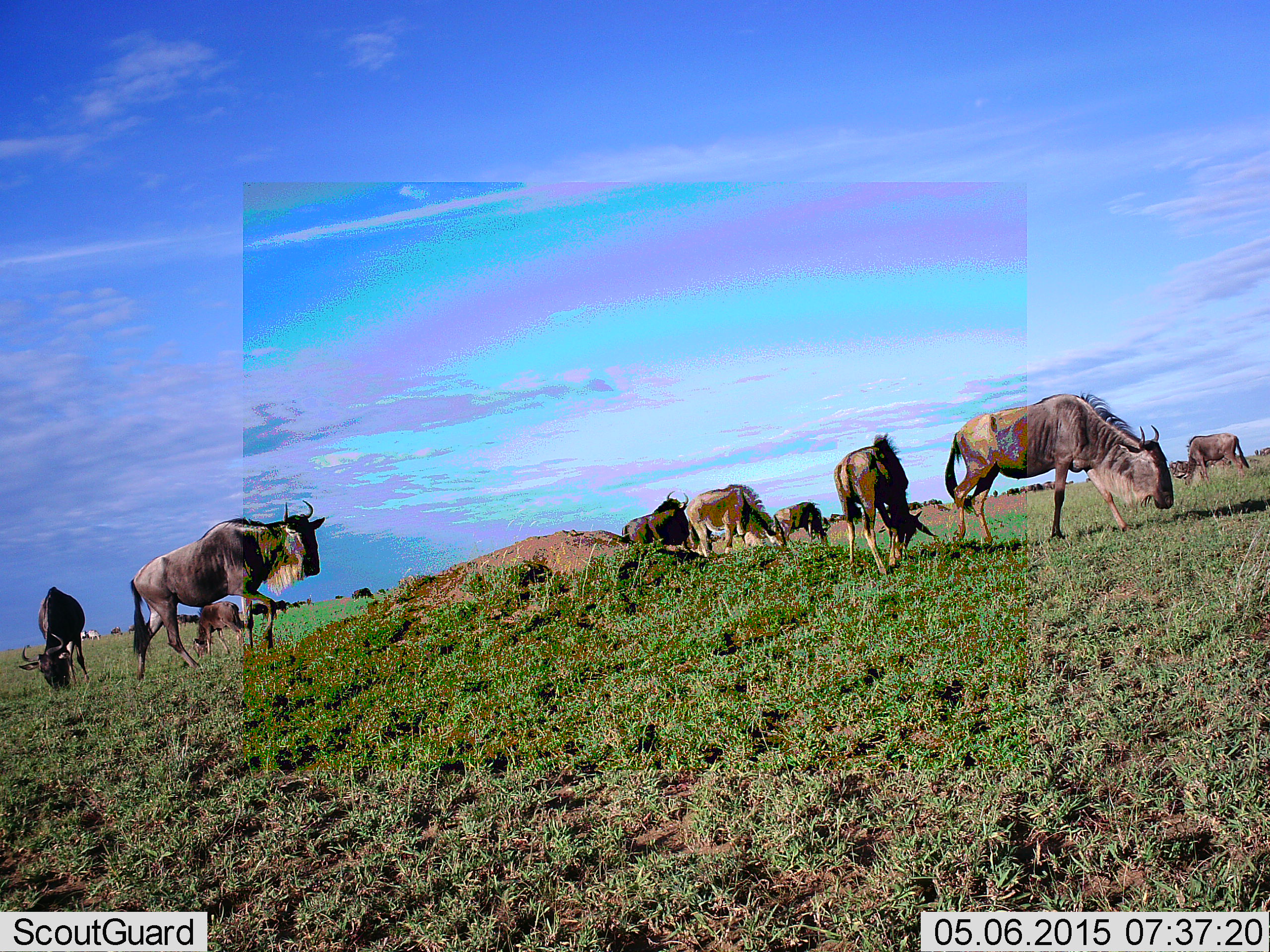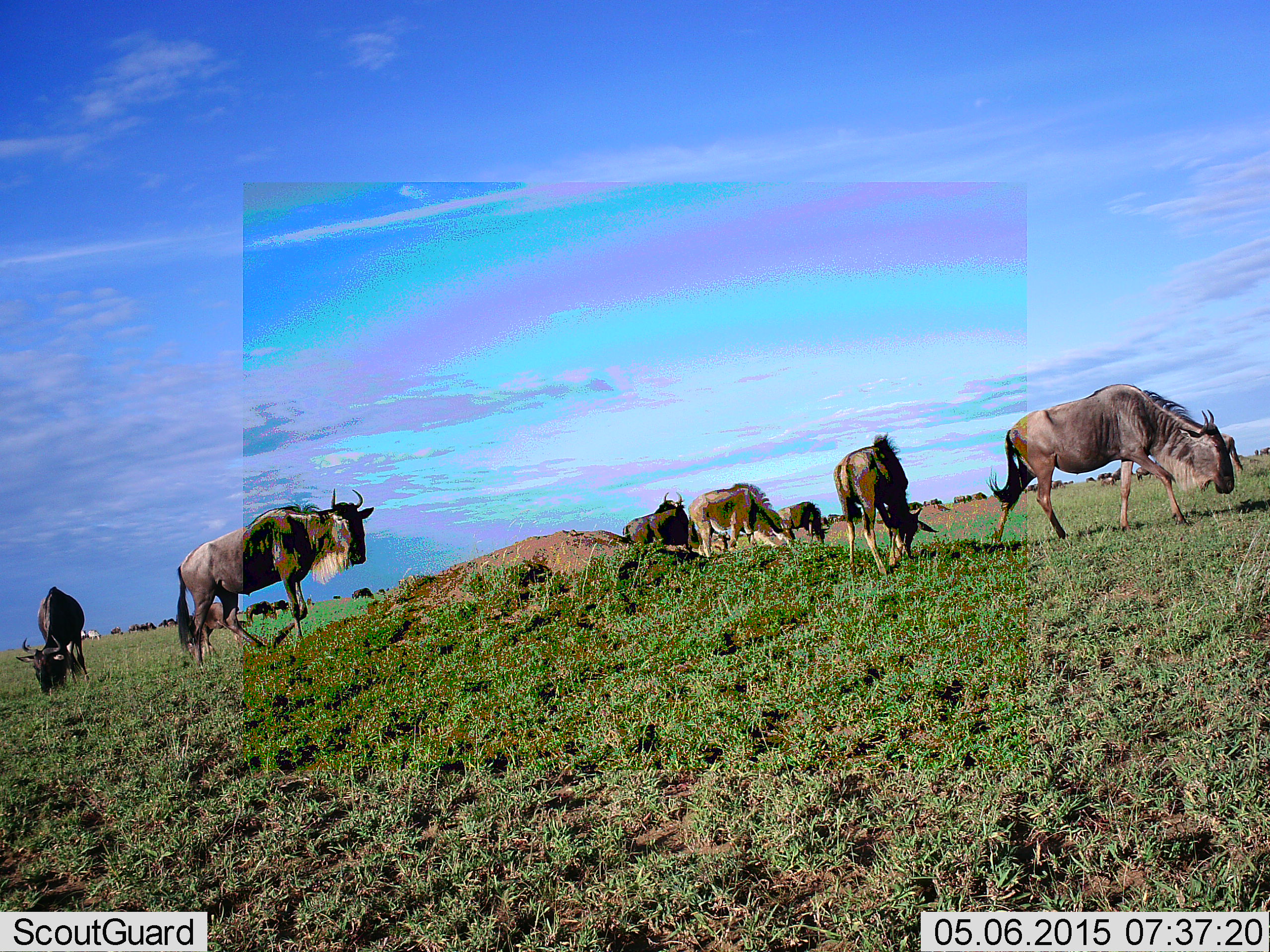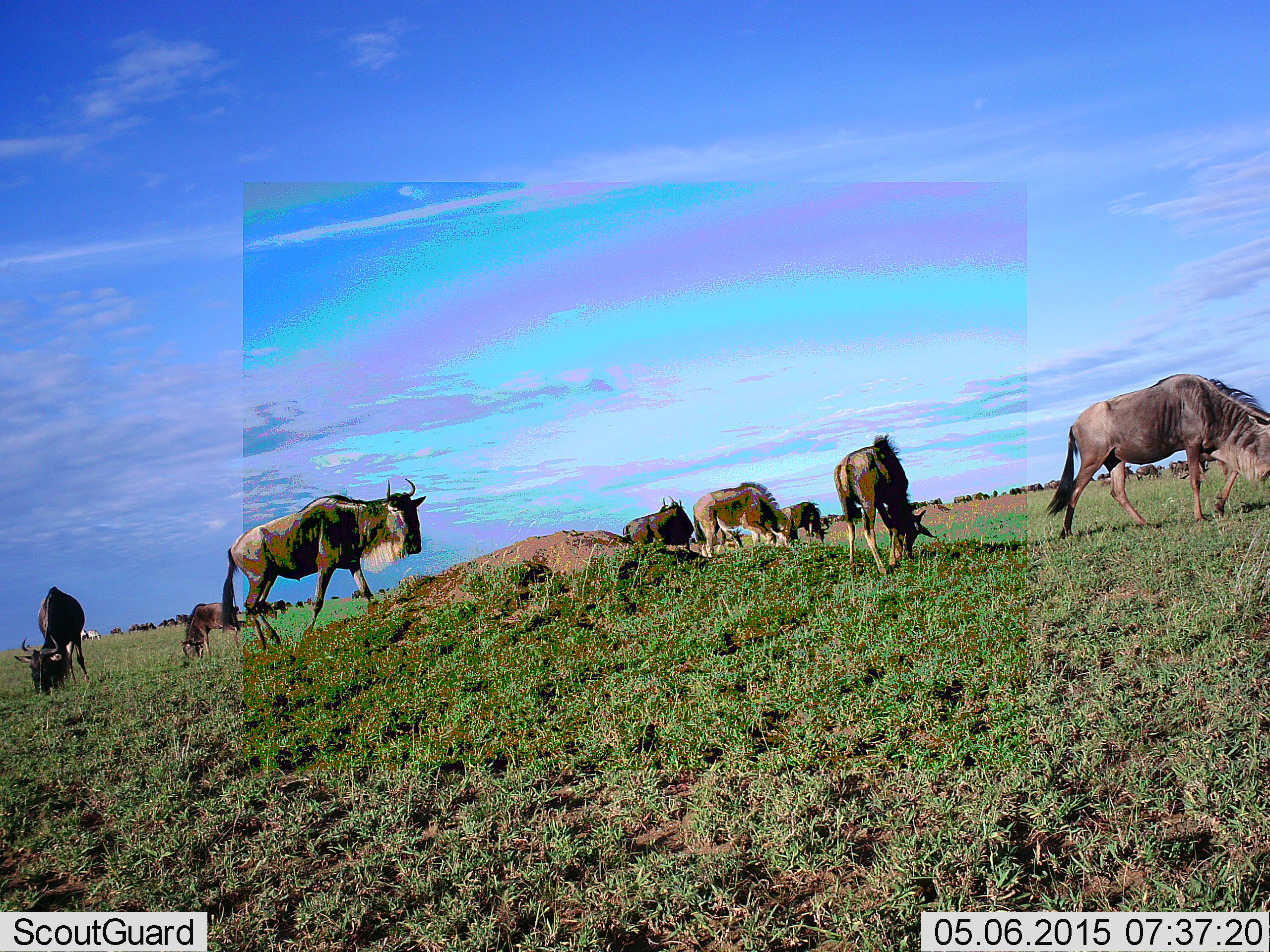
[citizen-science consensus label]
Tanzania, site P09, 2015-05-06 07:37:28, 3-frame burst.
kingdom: Animalia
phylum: Chordata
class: Mammalia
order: Artiodactyla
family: Bovidae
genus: Connochaetes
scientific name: Connochaetes taurinus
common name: blue wildebeest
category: wildebeest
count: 8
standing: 40%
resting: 0%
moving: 70%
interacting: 0%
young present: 10%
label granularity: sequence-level